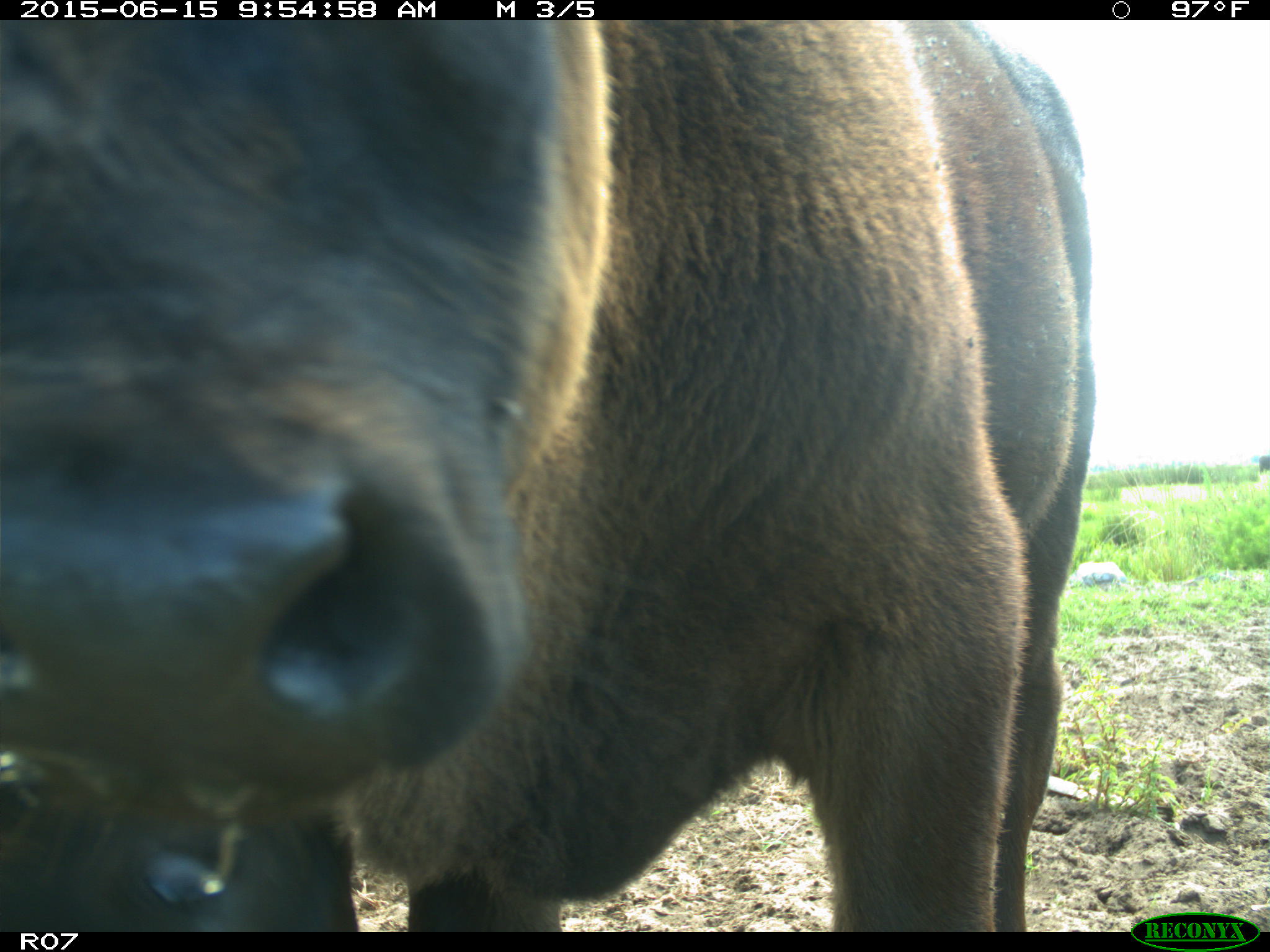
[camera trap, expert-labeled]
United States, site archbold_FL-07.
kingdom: Animalia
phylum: Chordata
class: Mammalia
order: Artiodactyla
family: Bovidae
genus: Bos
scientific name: Bos taurus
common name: domestic cow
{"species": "Bos taurus (domestic cow)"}